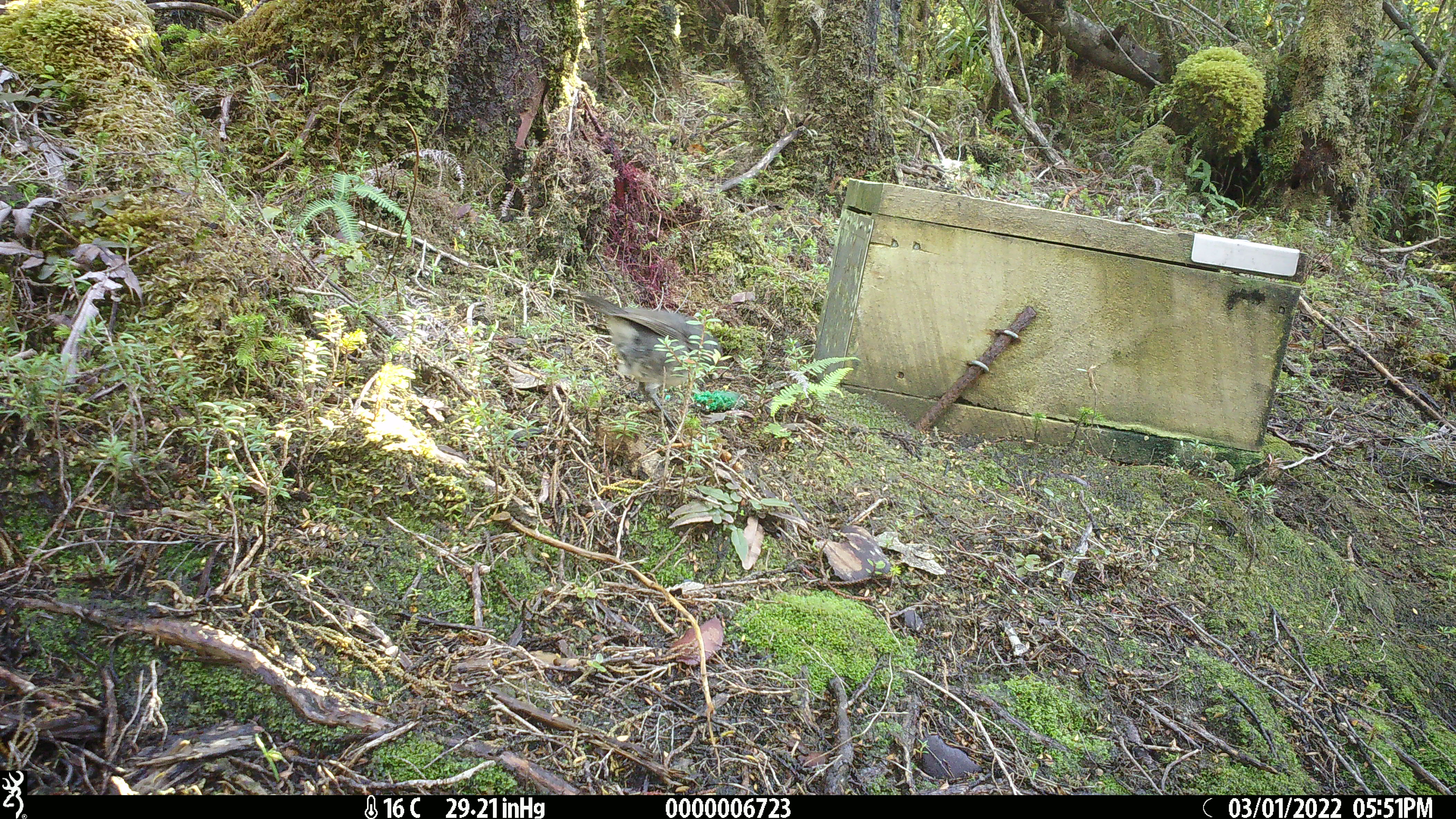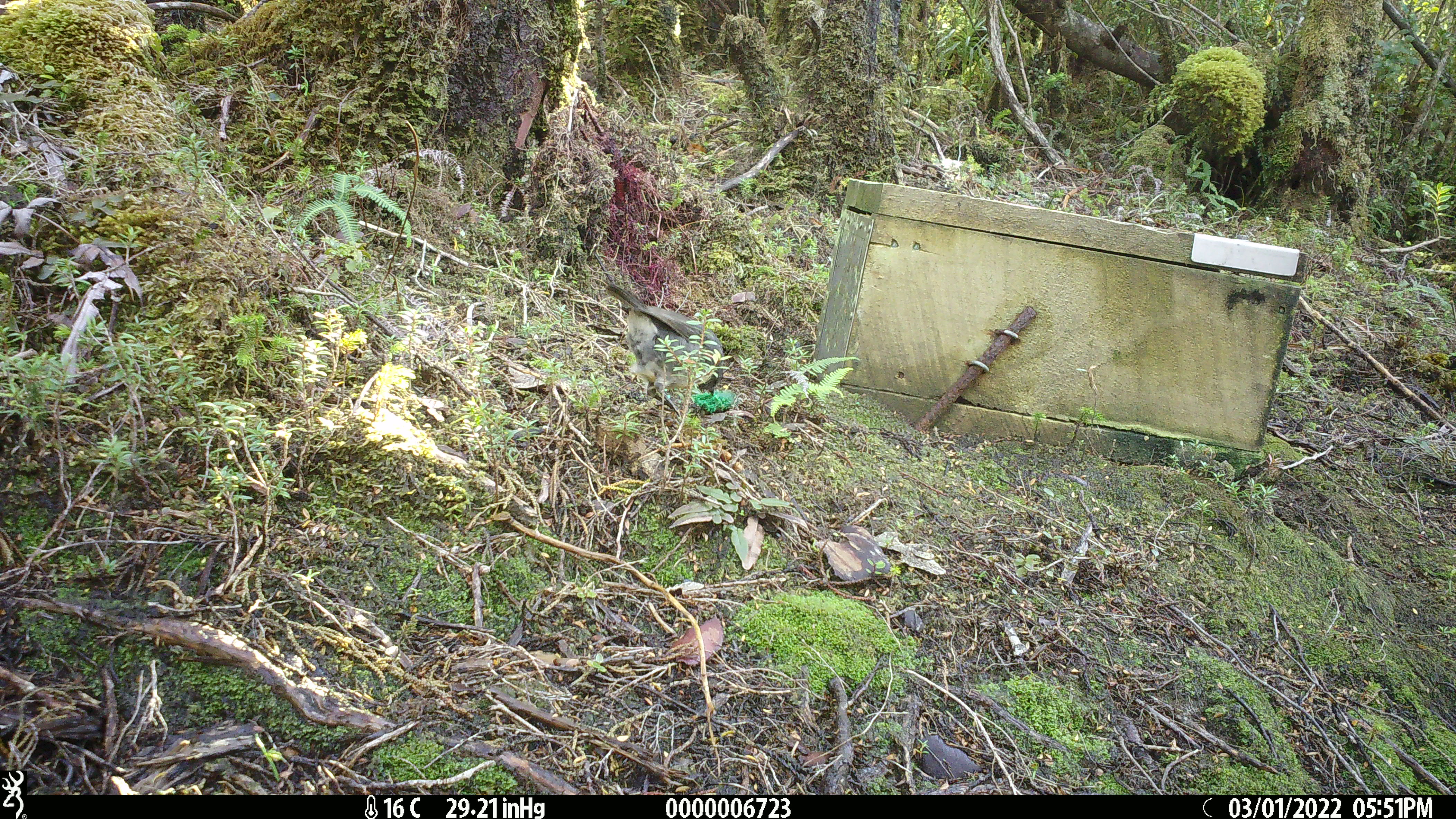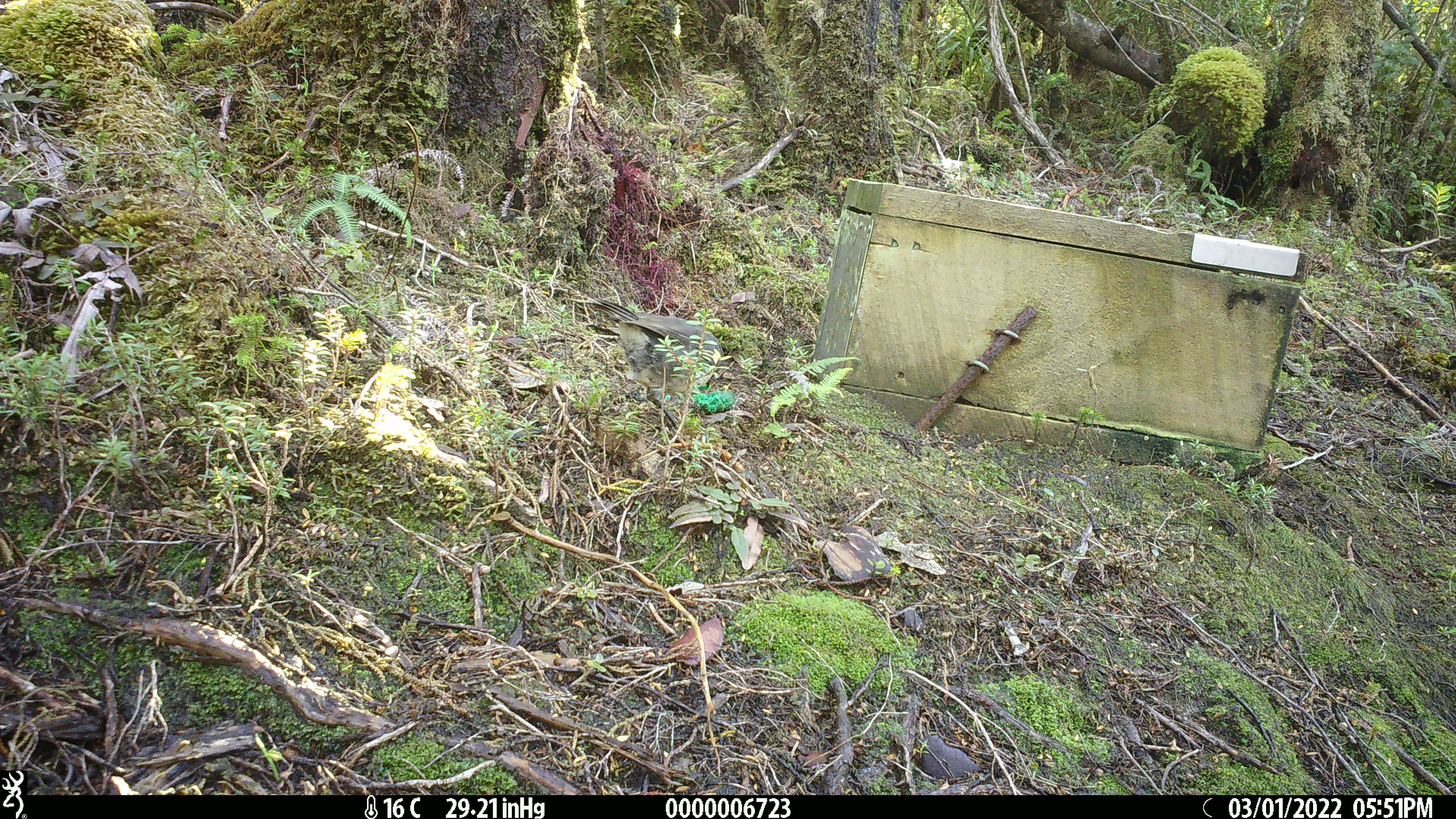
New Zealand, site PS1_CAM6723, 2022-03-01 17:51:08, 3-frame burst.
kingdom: Animalia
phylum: Chordata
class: Aves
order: Passeriformes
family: Petroicidae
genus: Petroica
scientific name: Petroica australis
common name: new zealand robin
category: robin